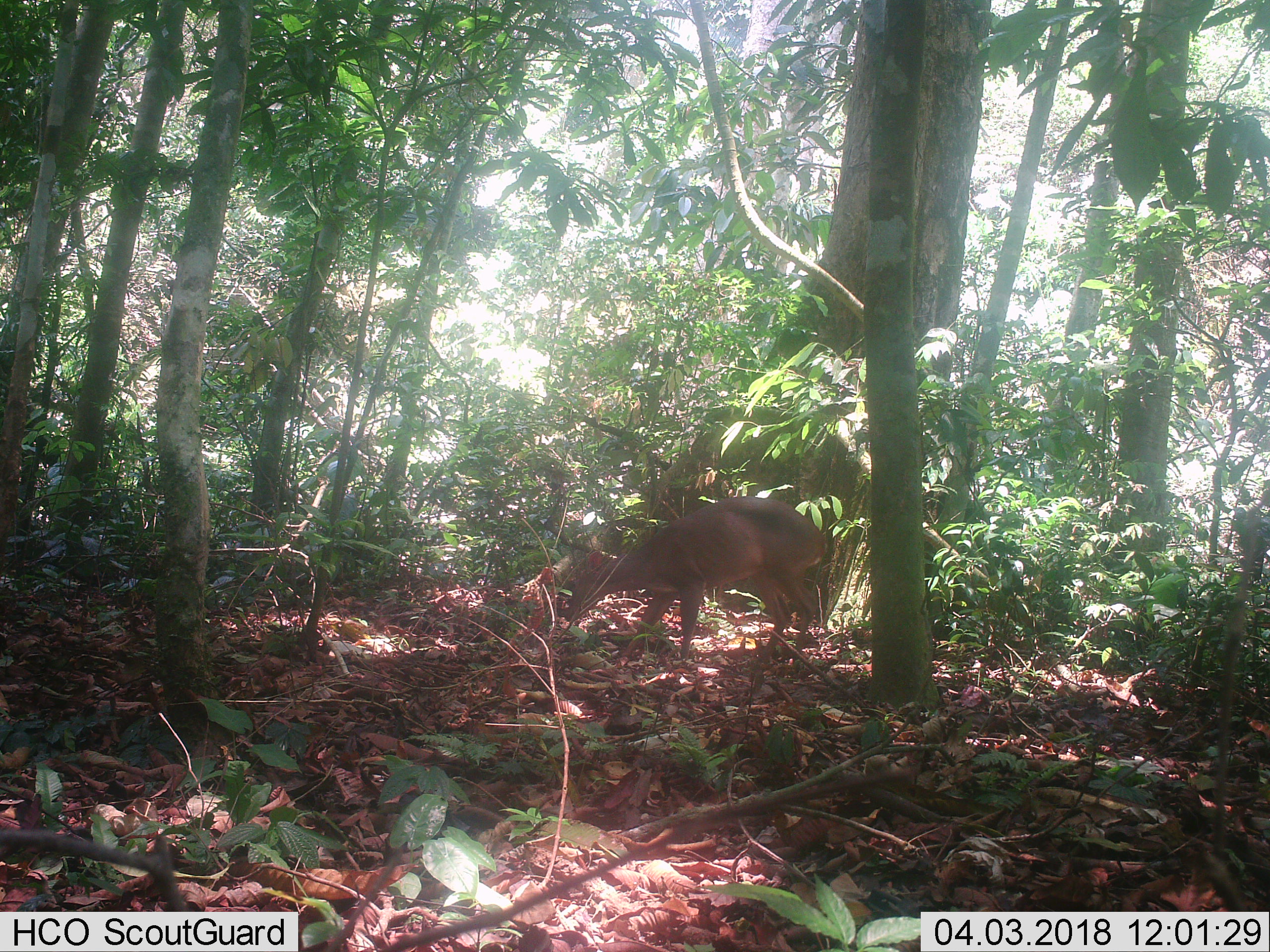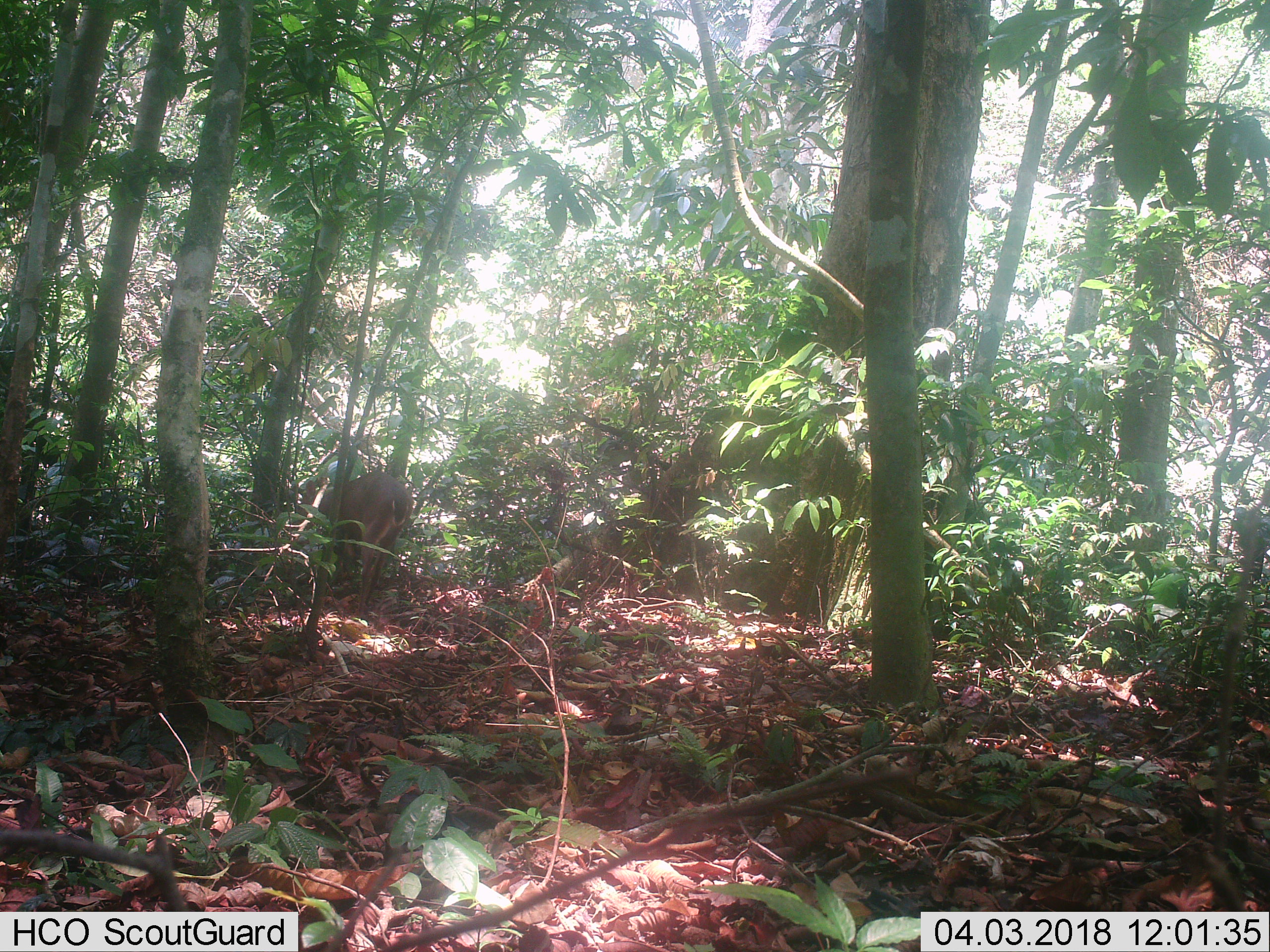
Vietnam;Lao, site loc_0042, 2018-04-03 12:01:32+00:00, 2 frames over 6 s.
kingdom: Animalia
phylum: Chordata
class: Mammalia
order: Artiodactyla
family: Cervidae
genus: Muntiacus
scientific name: Muntiacus vuquangensis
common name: large-antlered muntjac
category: large antlered muntjac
Large antlered muntjac (large-antlered muntjac) (Muntiacus vuquangensis). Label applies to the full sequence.